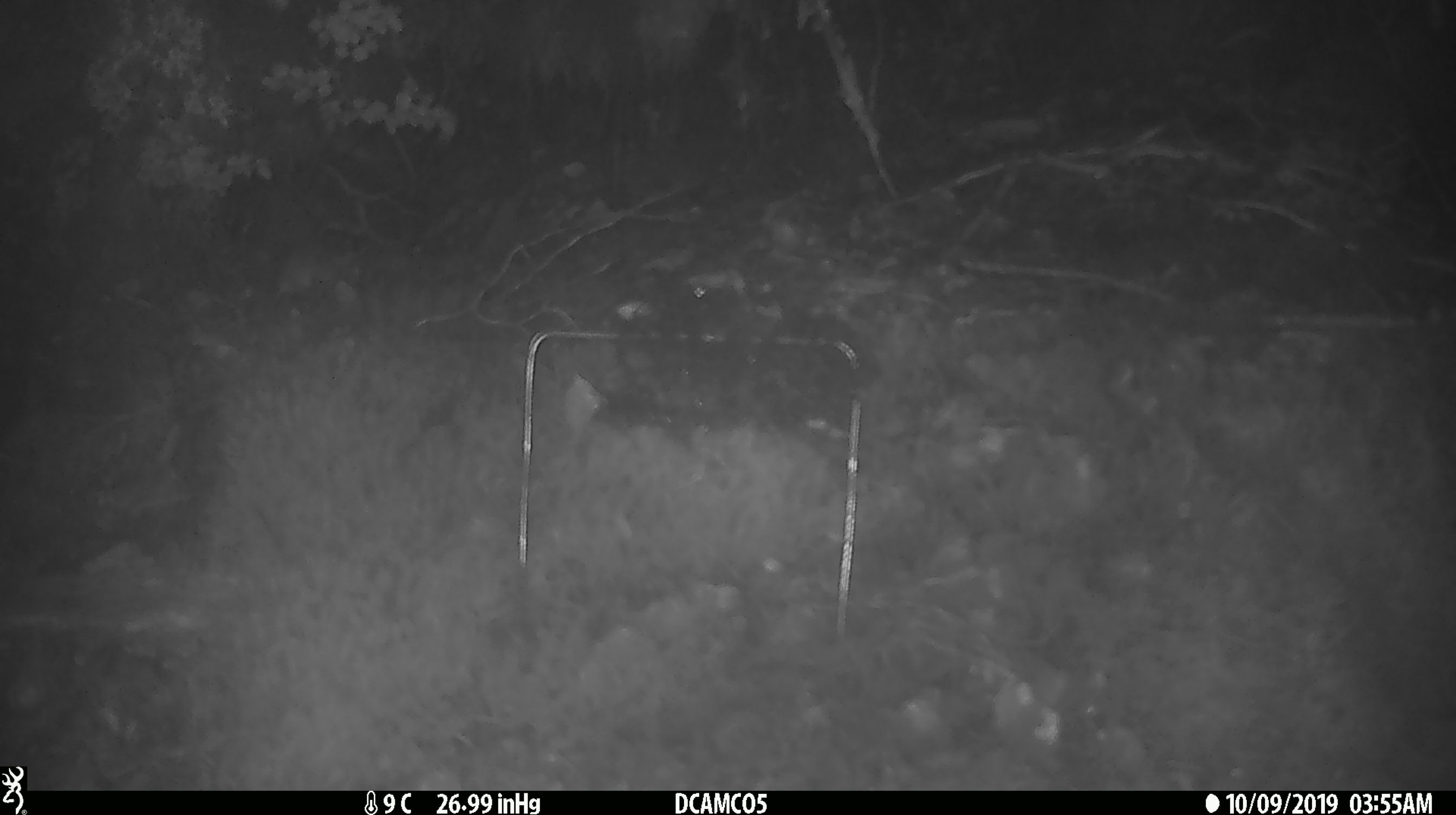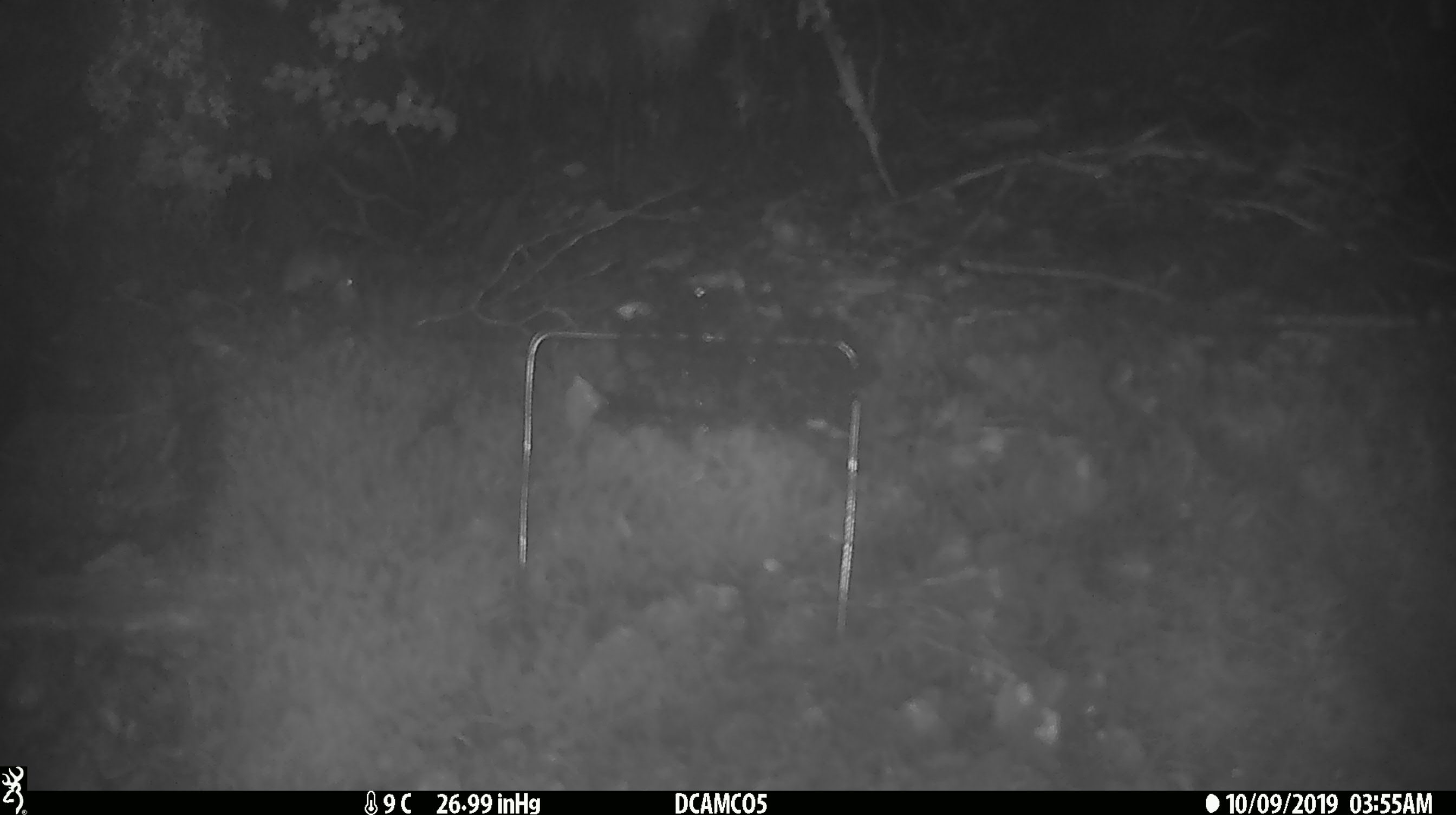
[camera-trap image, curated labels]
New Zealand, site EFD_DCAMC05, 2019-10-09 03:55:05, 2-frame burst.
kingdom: Animalia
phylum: Chordata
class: Mammalia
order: Rodentia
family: Muridae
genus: Mus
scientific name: Mus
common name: mouse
Mouse (Mus).